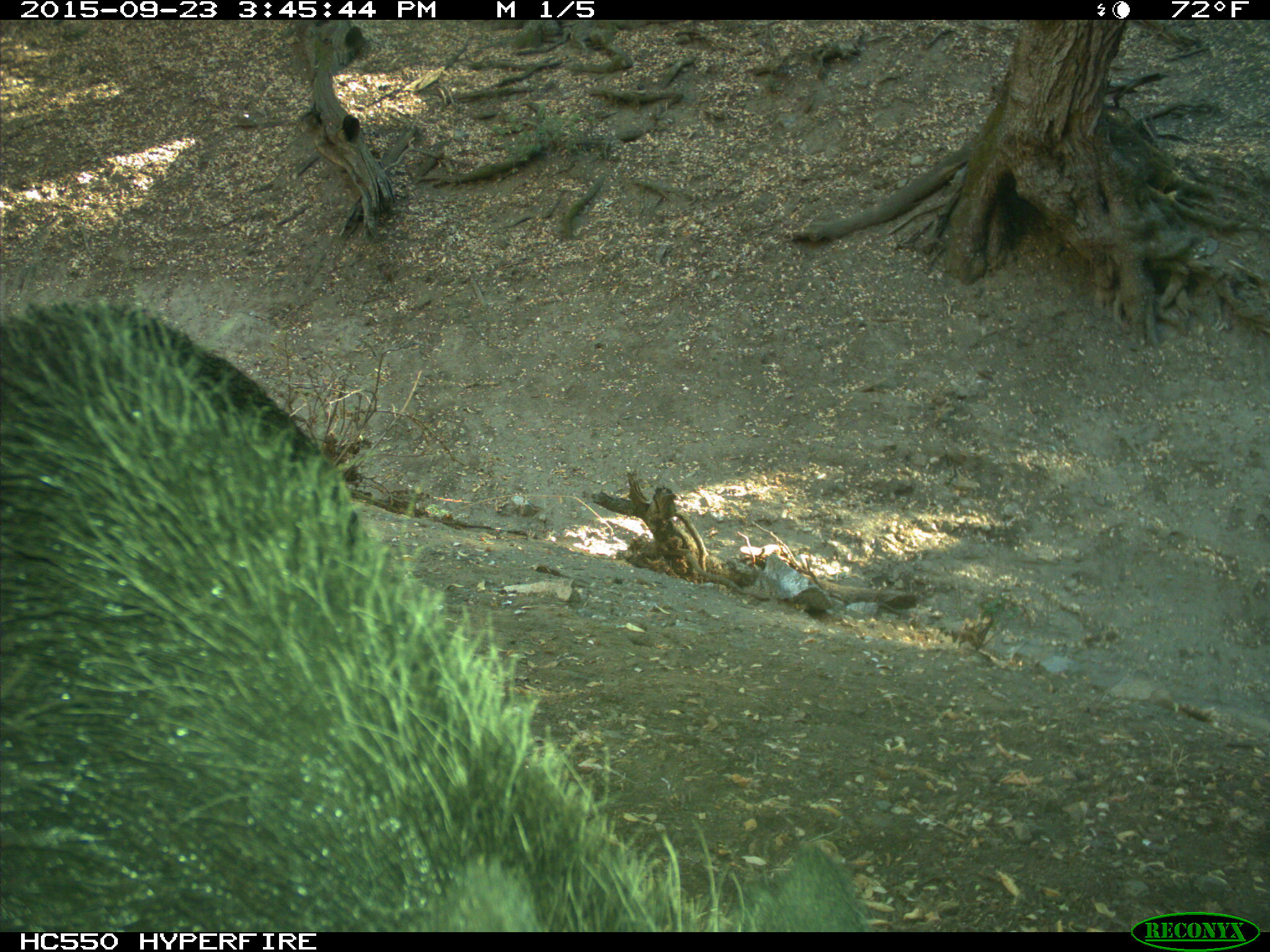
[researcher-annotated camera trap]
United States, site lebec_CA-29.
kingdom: Animalia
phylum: Chordata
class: Mammalia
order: Artiodactyla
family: Suidae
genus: Sus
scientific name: Sus scrofa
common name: wild boar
Sus scrofa (wild boar).